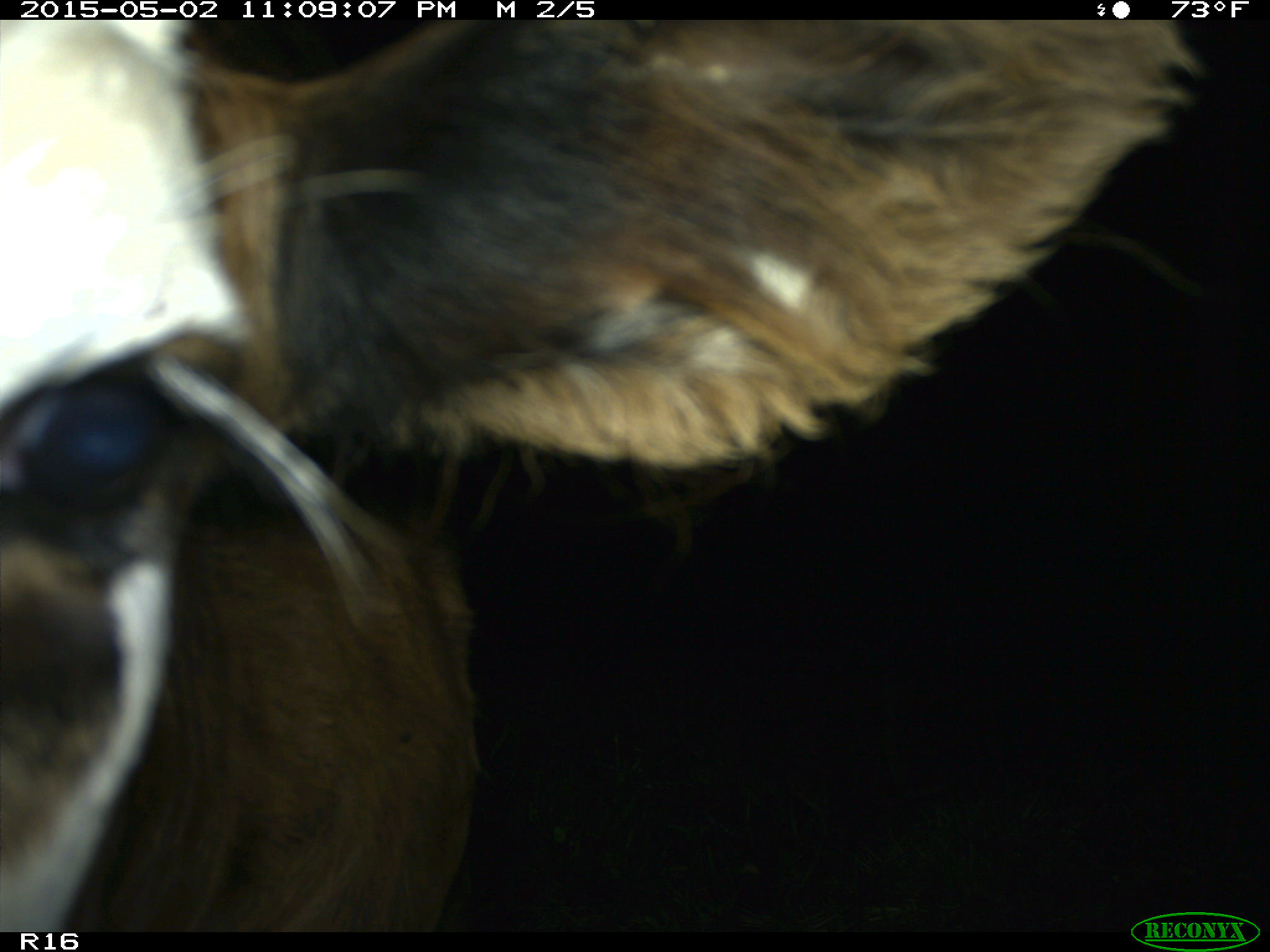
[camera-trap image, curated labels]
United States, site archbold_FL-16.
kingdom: Animalia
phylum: Chordata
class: Mammalia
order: Artiodactyla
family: Bovidae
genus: Bos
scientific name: Bos taurus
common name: domestic cow